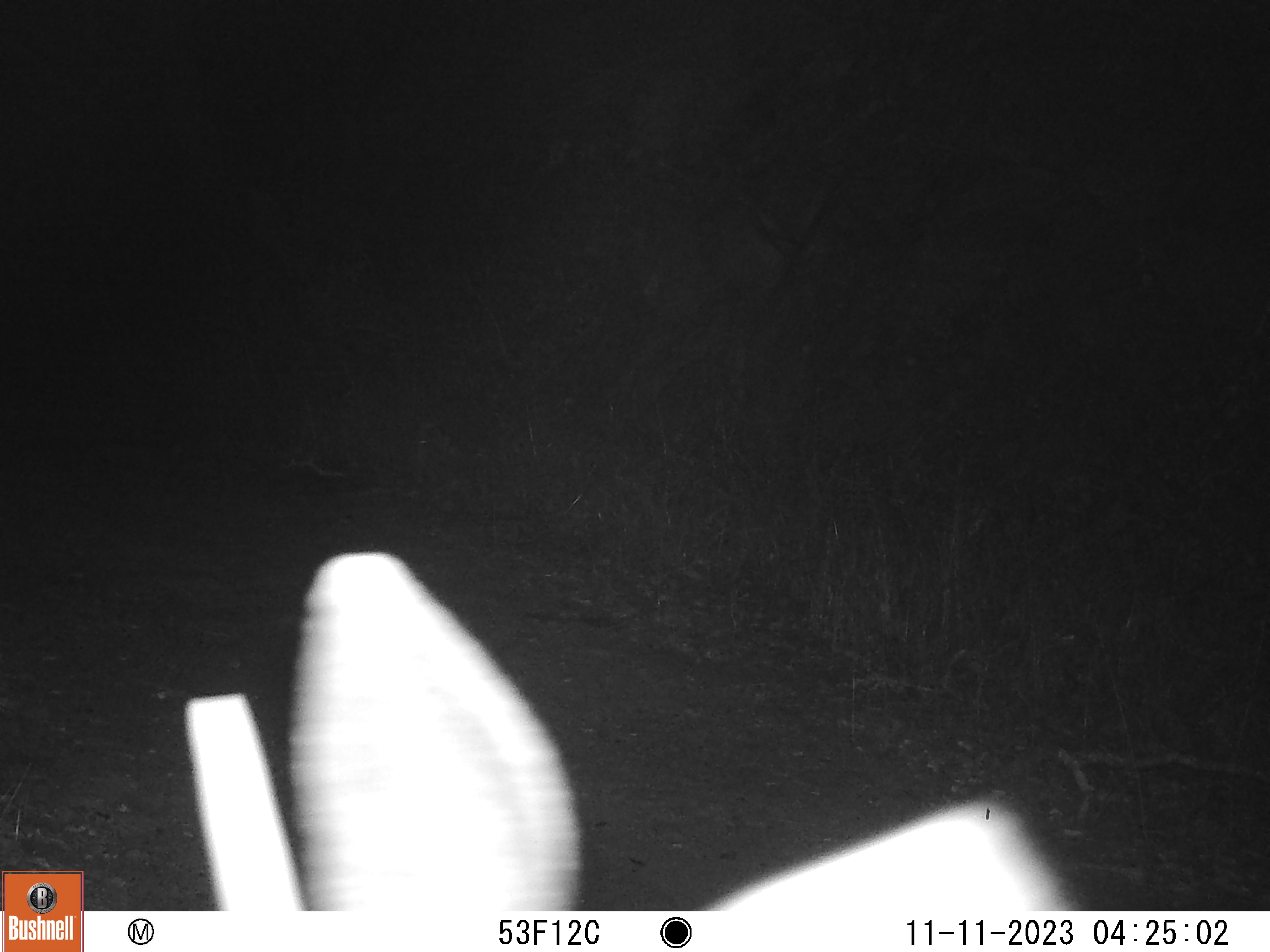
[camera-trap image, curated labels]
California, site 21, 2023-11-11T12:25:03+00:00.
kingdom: Animalia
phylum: Chordata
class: Mammalia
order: Artiodactyla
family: Cervidae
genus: Odocoileus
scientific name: Odocoileus hemionus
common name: mule deer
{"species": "mule deer (Odocoileus hemionus)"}